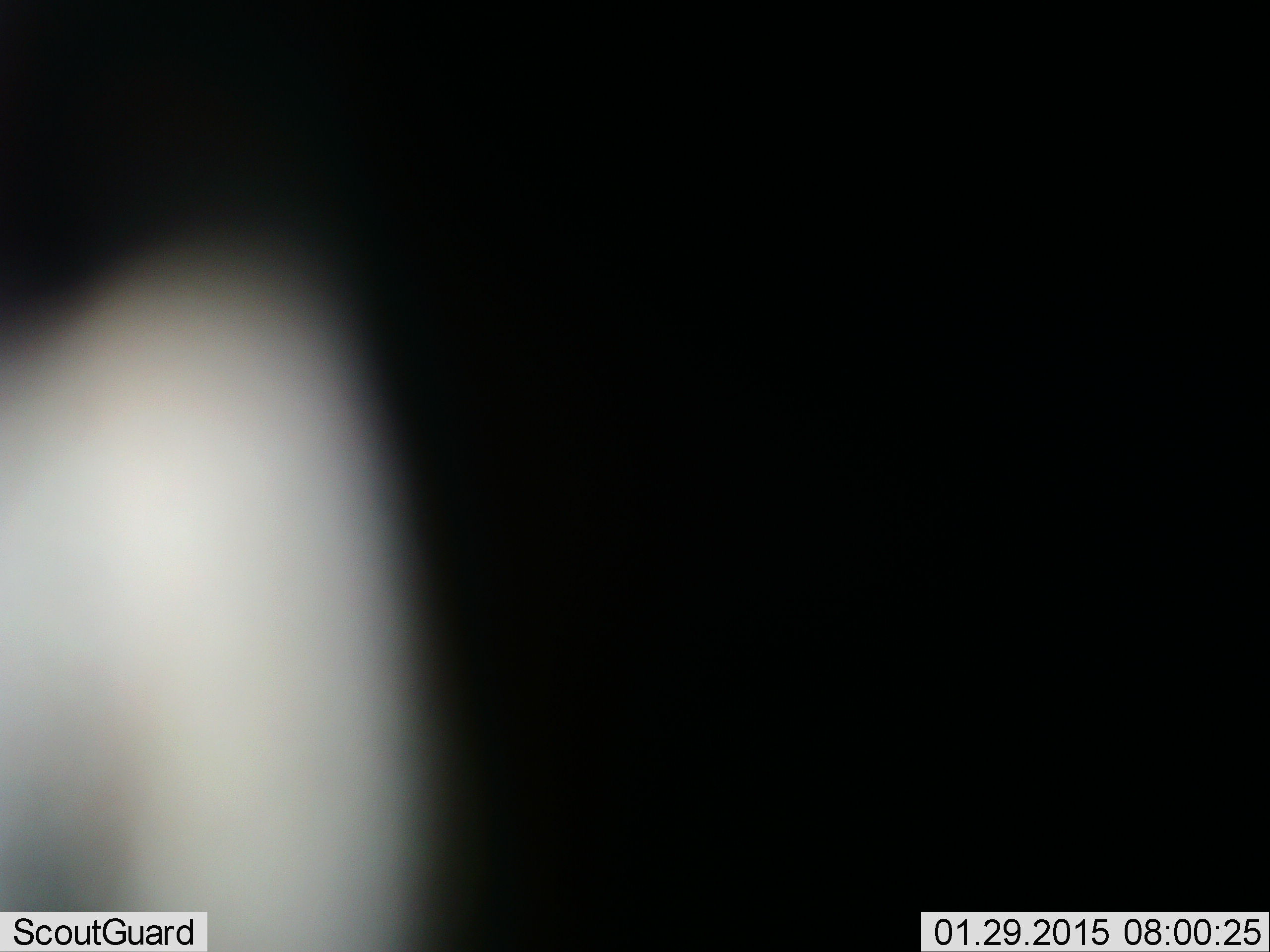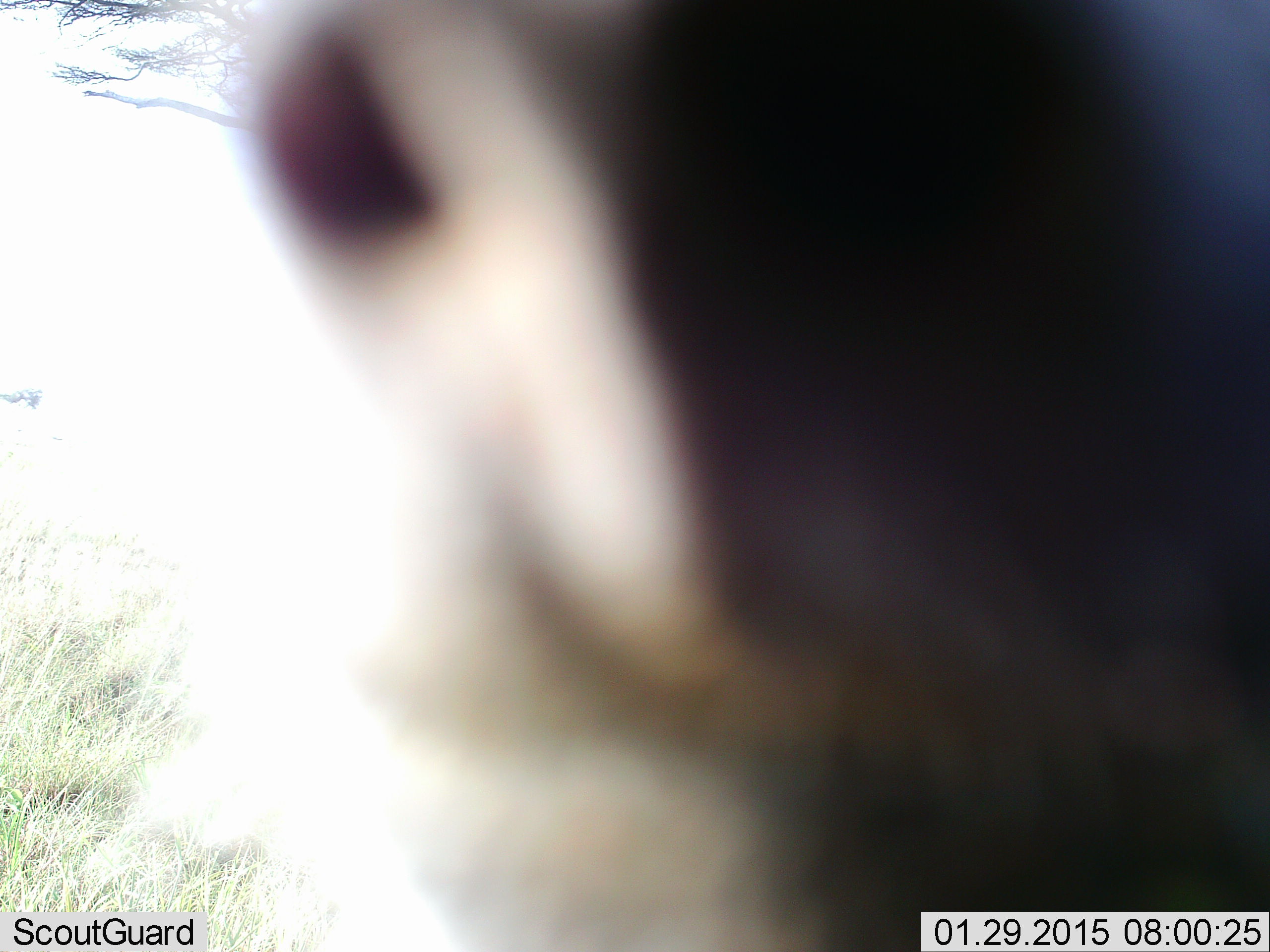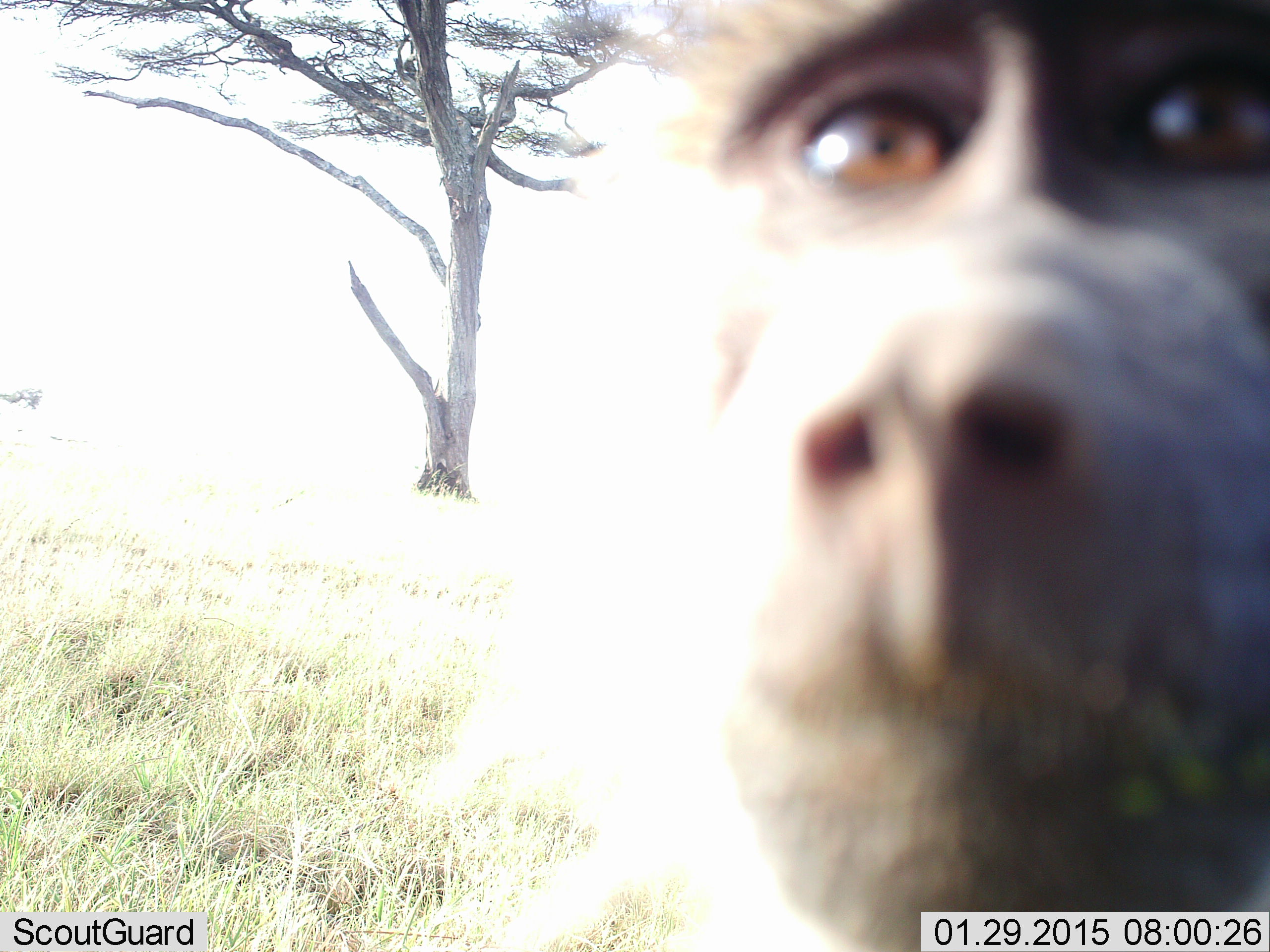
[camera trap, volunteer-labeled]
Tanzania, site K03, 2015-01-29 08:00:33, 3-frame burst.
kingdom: Animalia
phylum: Chordata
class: Mammalia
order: Primates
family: Cercopithecidae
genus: Papio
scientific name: Papio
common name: baboon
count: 1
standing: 30%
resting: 0%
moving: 50%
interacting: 20%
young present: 0%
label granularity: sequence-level